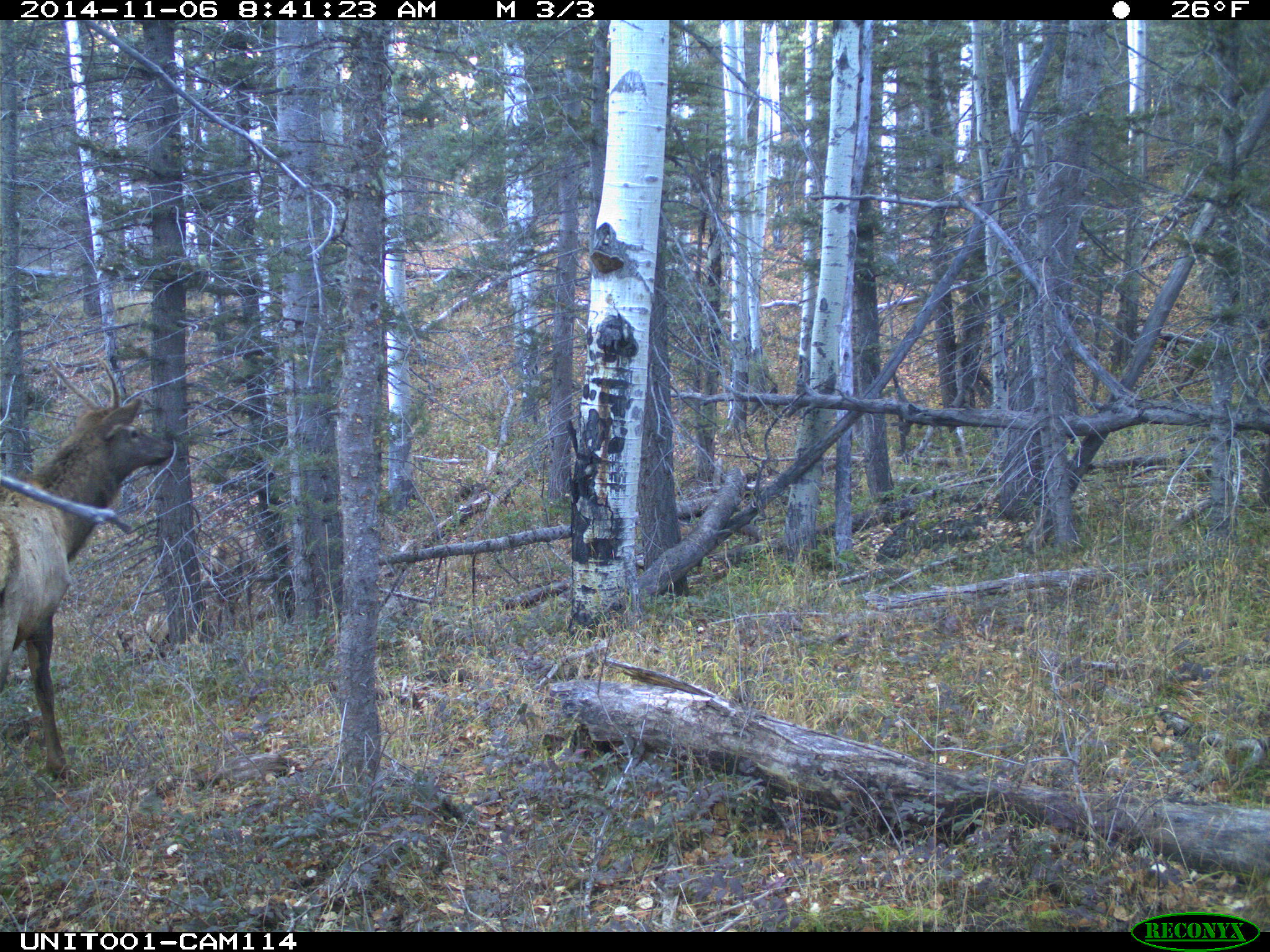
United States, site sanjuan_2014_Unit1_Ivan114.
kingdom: Animalia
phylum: Chordata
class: Mammalia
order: Artiodactyla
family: Cervidae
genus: Cervus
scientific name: Cervus elaphus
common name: red deer